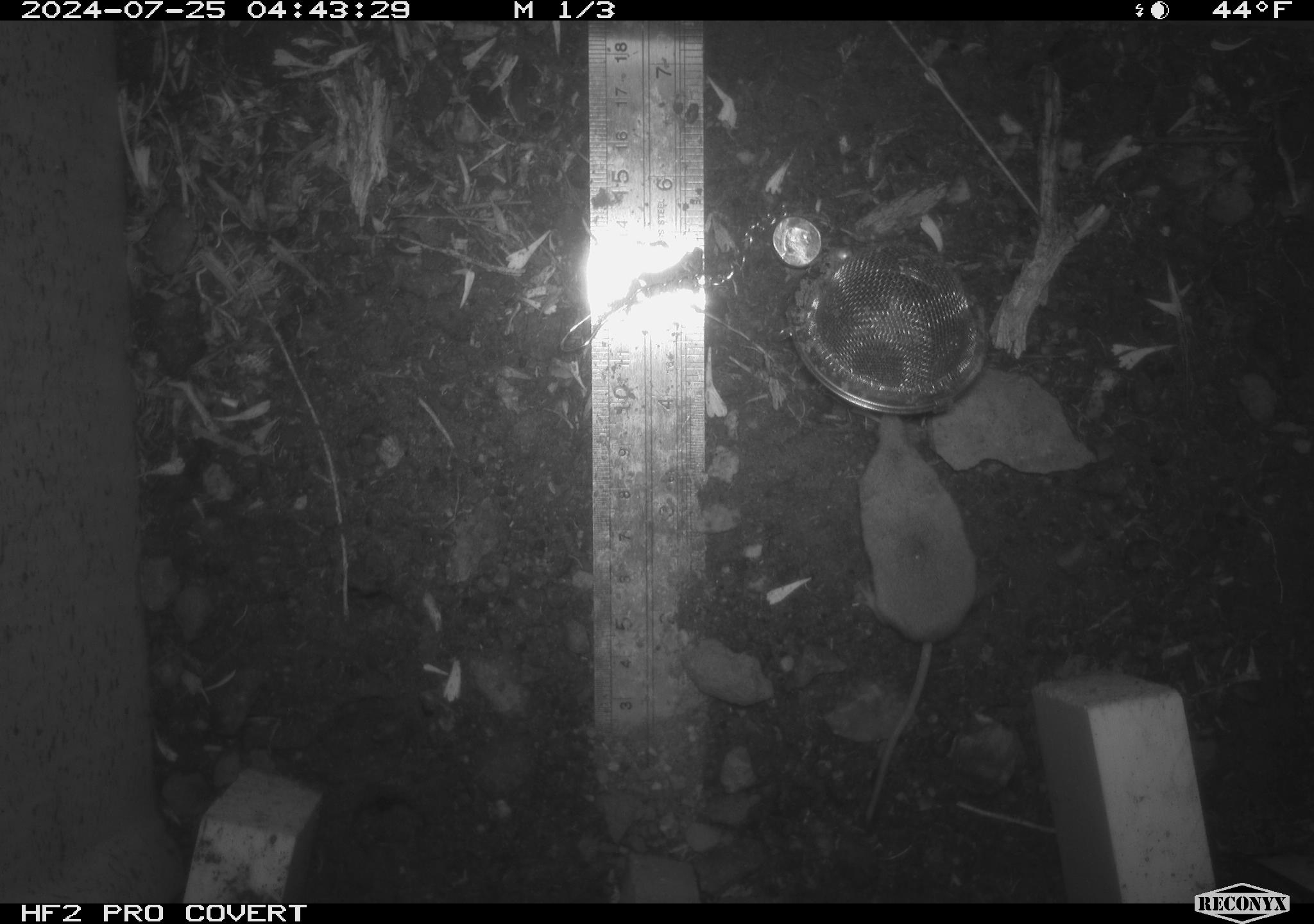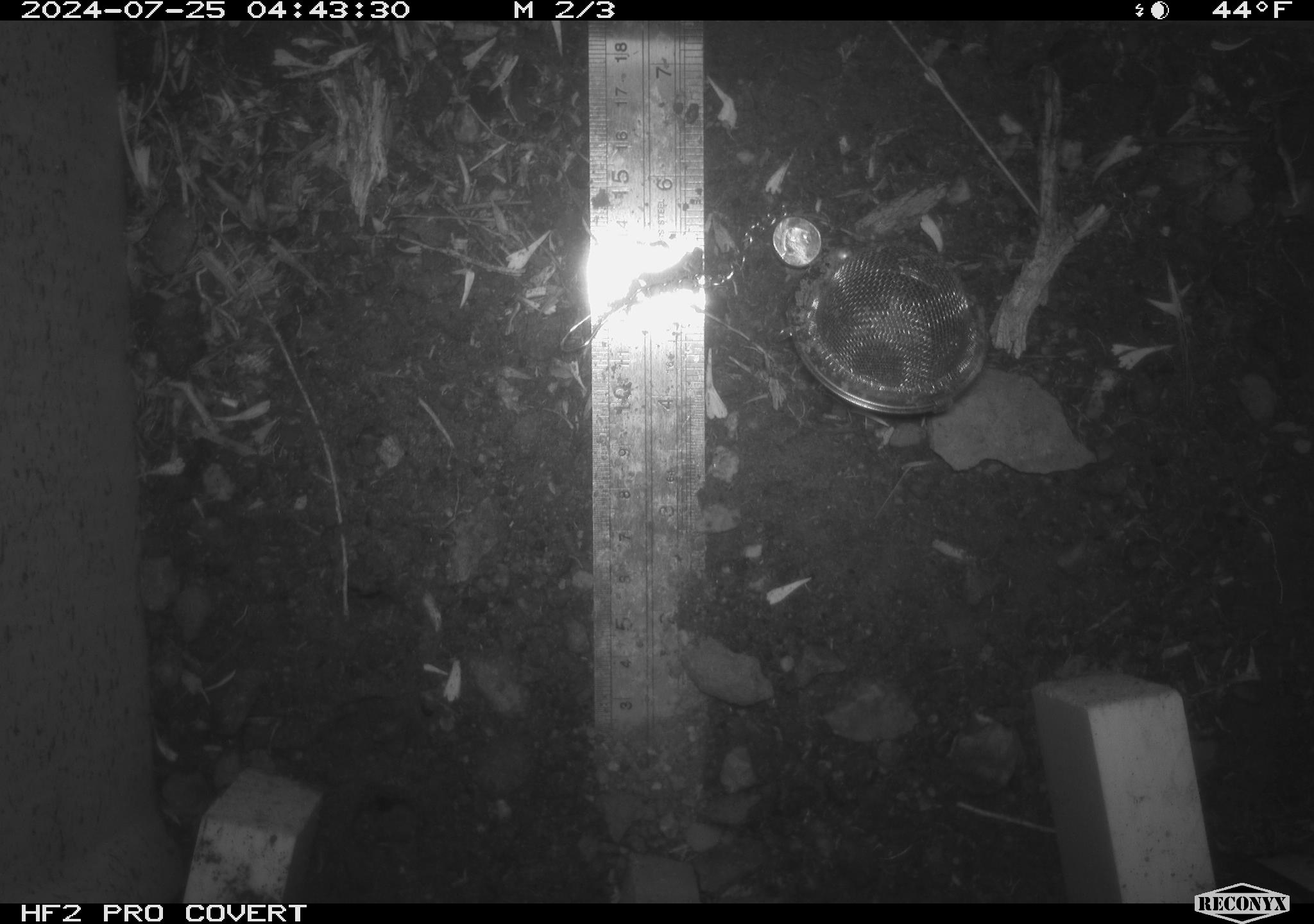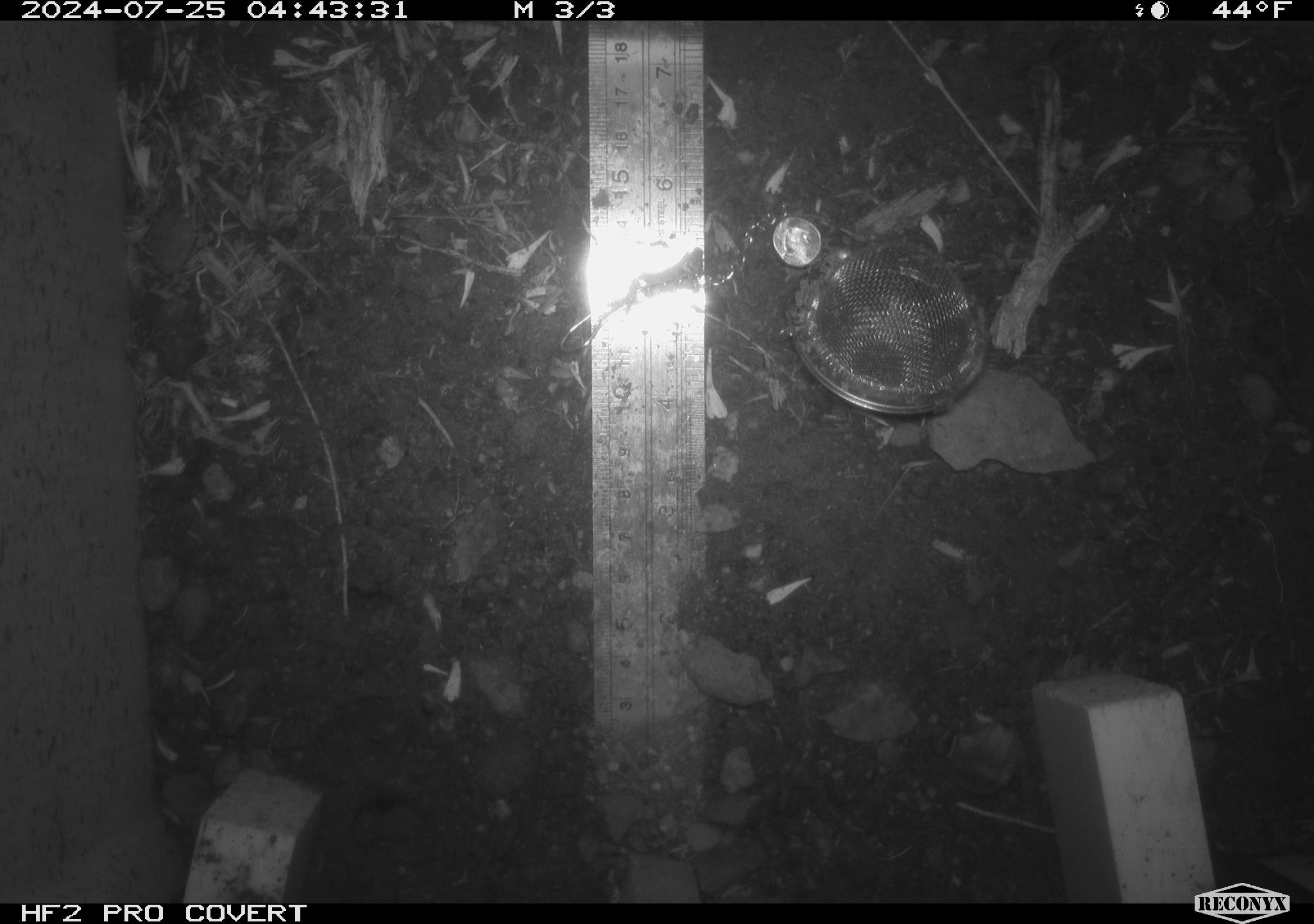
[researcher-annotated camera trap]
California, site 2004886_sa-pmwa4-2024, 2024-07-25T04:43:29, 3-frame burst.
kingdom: Animalia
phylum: Chordata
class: Mammalia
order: Eulipotyphla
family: Soricidae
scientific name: Soricidae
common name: shrews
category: soricidae family